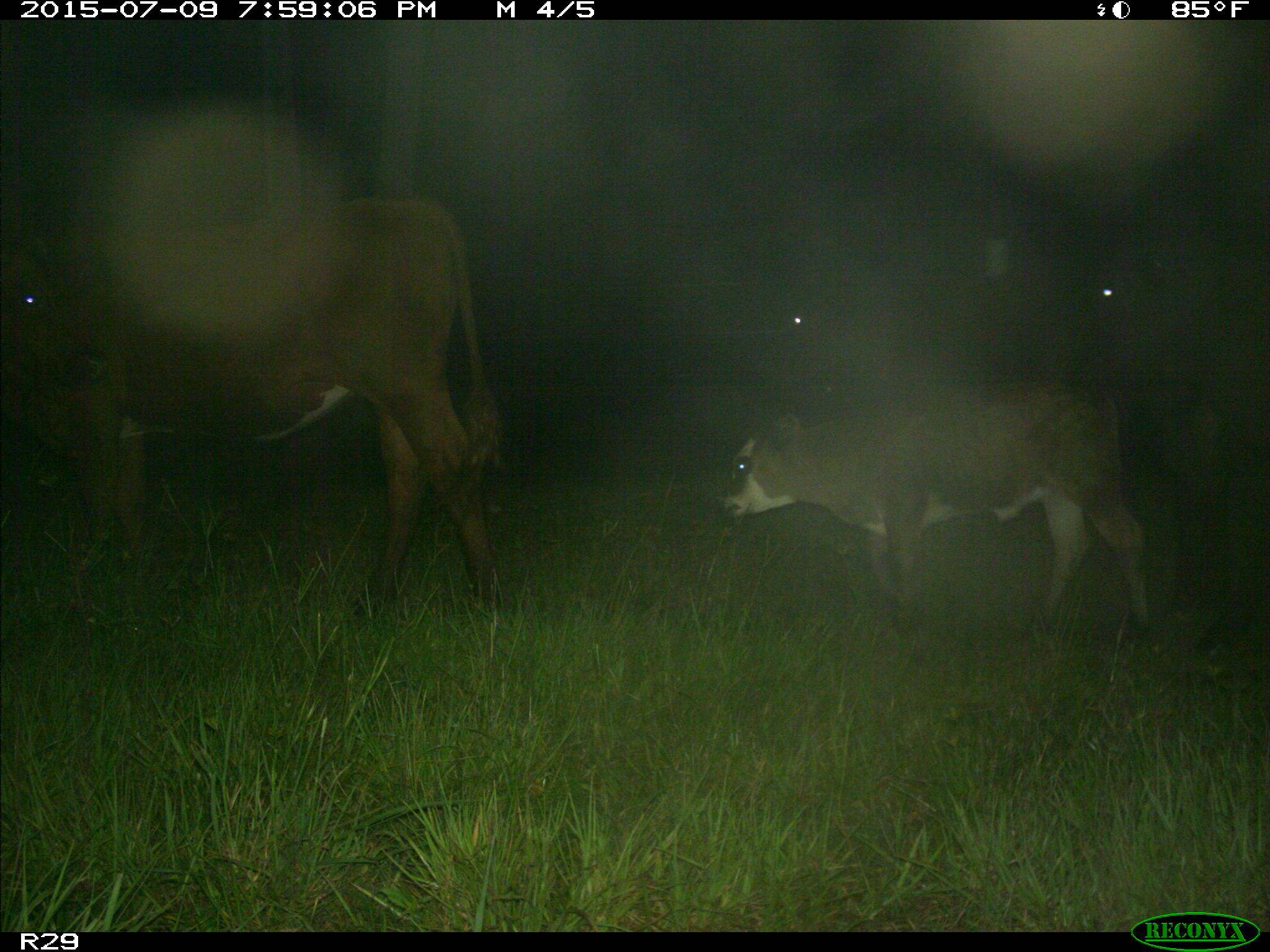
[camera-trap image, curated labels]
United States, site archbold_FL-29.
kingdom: Animalia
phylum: Chordata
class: Mammalia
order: Artiodactyla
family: Bovidae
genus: Bos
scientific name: Bos taurus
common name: domestic cow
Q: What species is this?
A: Bos taurus (domestic cow).